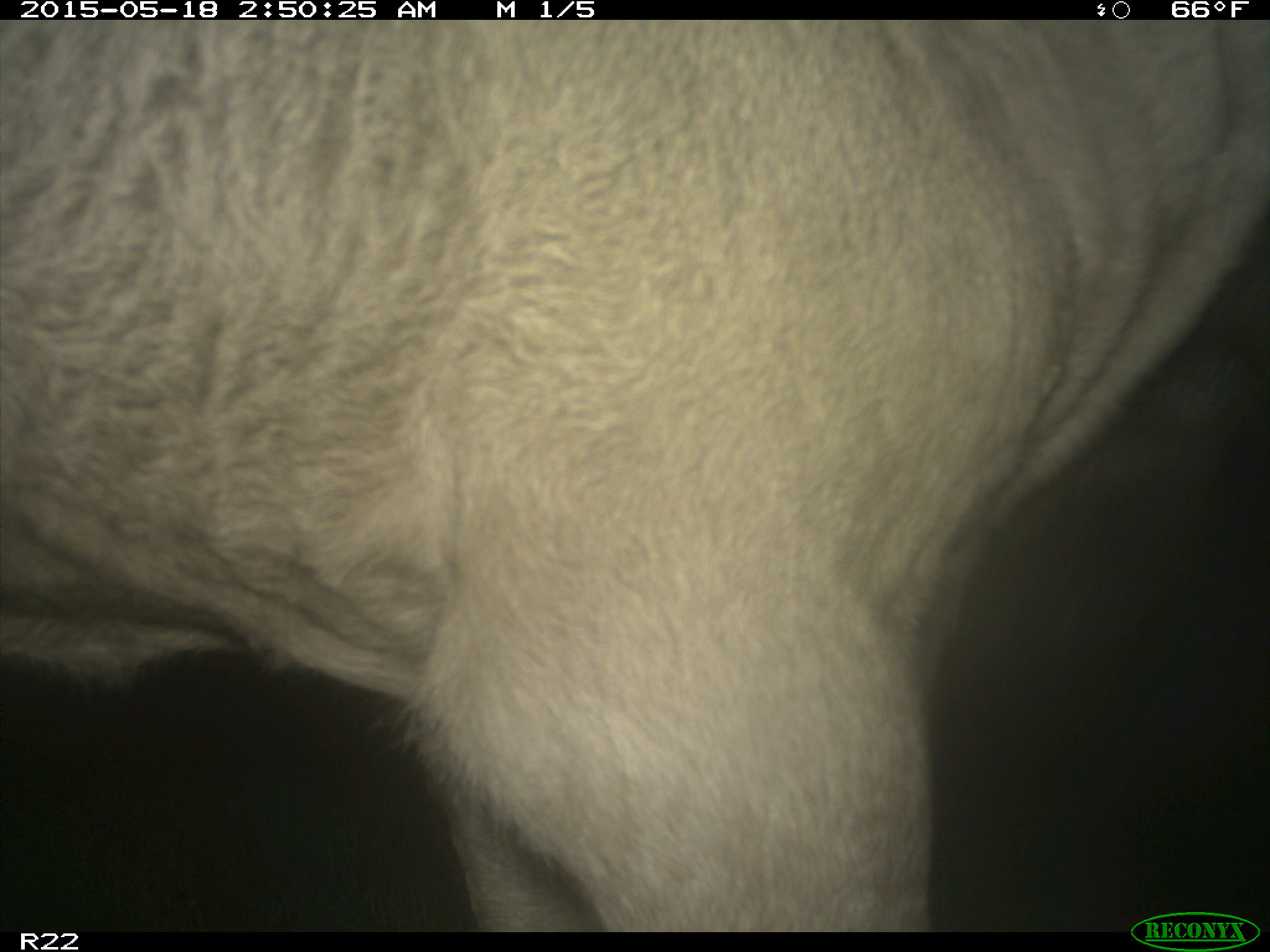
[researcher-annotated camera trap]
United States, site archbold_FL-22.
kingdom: Animalia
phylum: Chordata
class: Mammalia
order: Artiodactyla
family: Bovidae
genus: Bos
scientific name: Bos taurus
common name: domestic cow